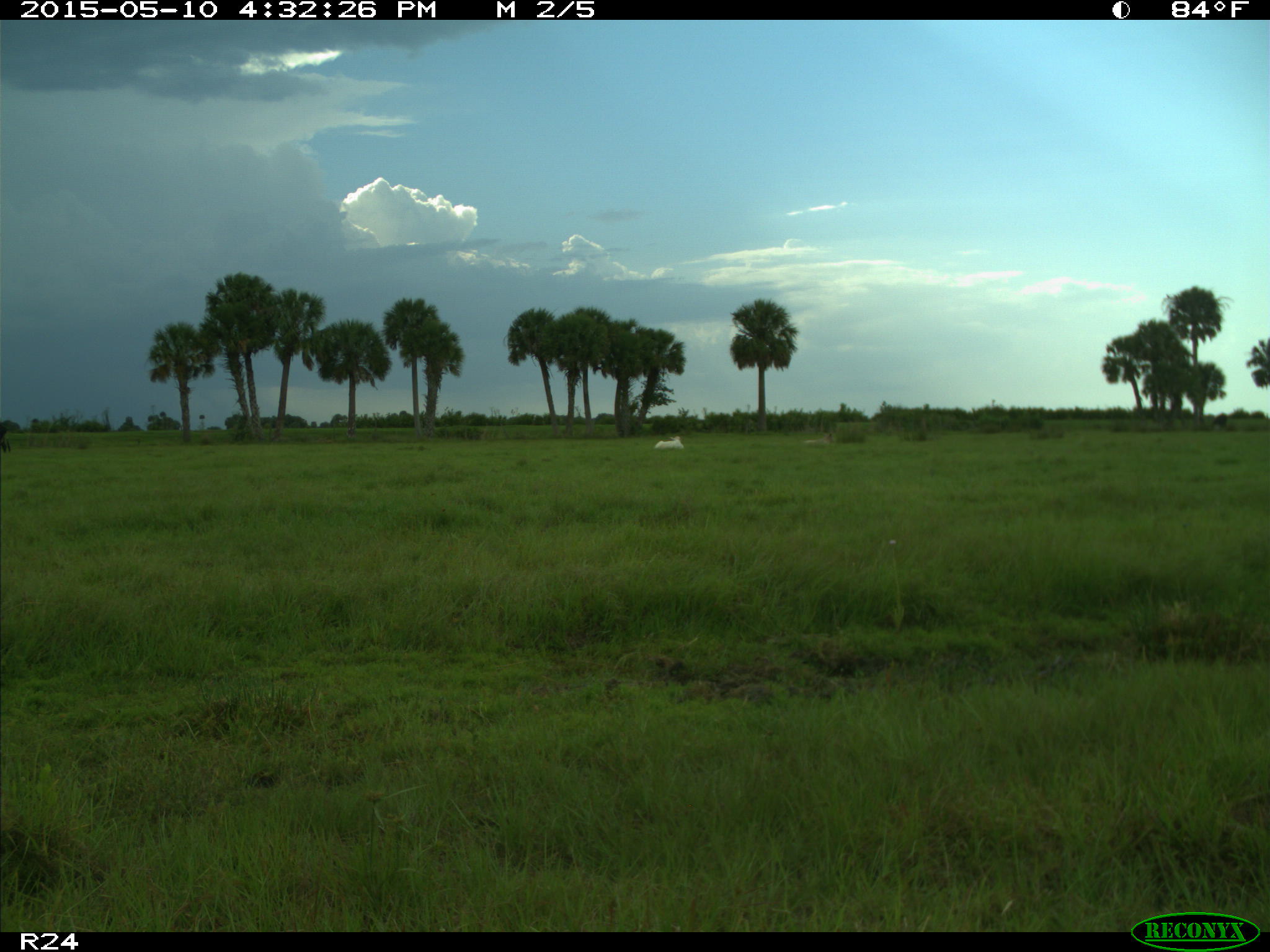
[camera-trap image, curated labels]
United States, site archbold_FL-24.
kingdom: Animalia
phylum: Chordata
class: Mammalia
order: Artiodactyla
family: Bovidae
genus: Bos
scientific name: Bos taurus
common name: domestic cow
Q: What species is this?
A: Bos taurus (domestic cow).